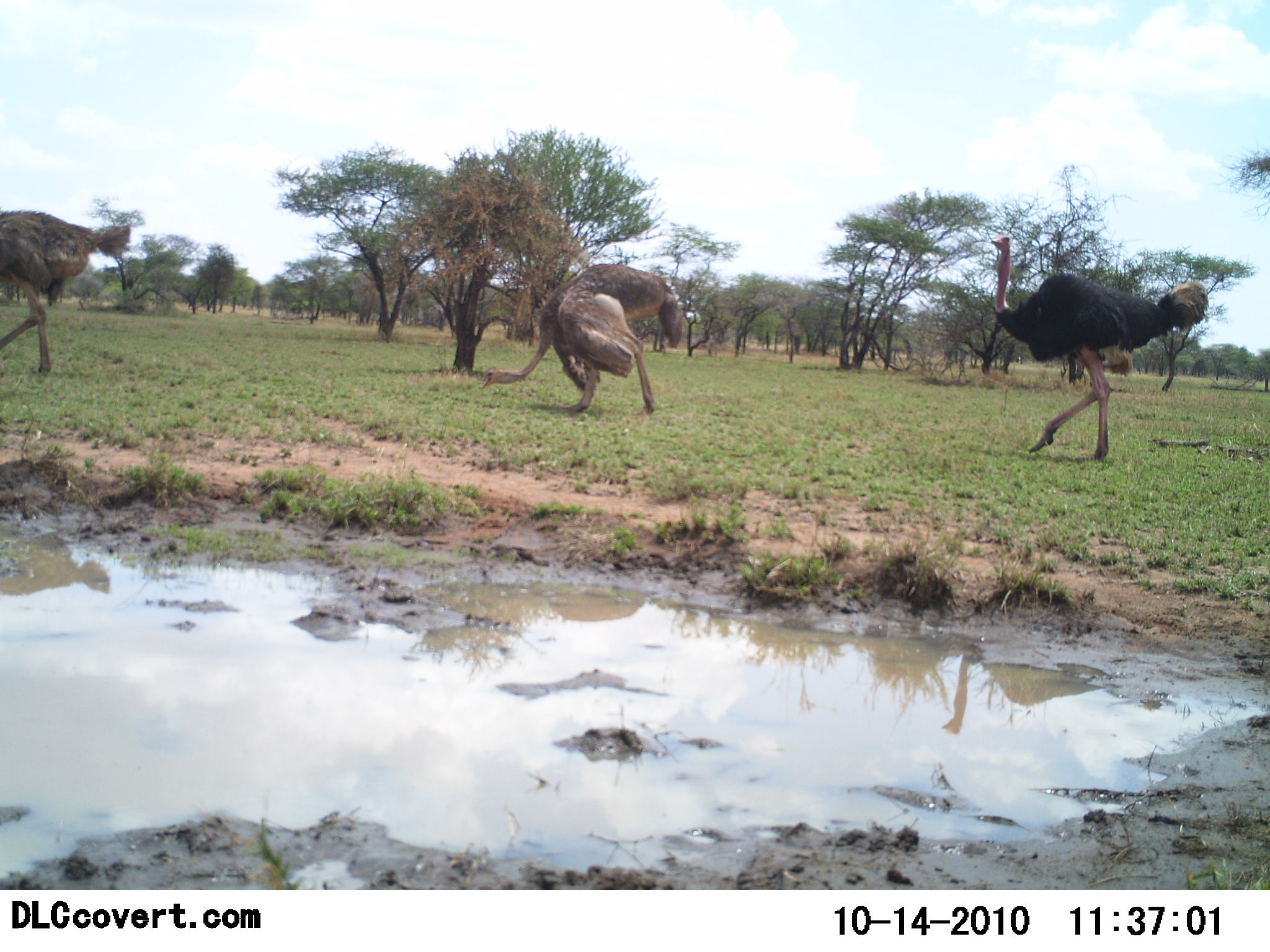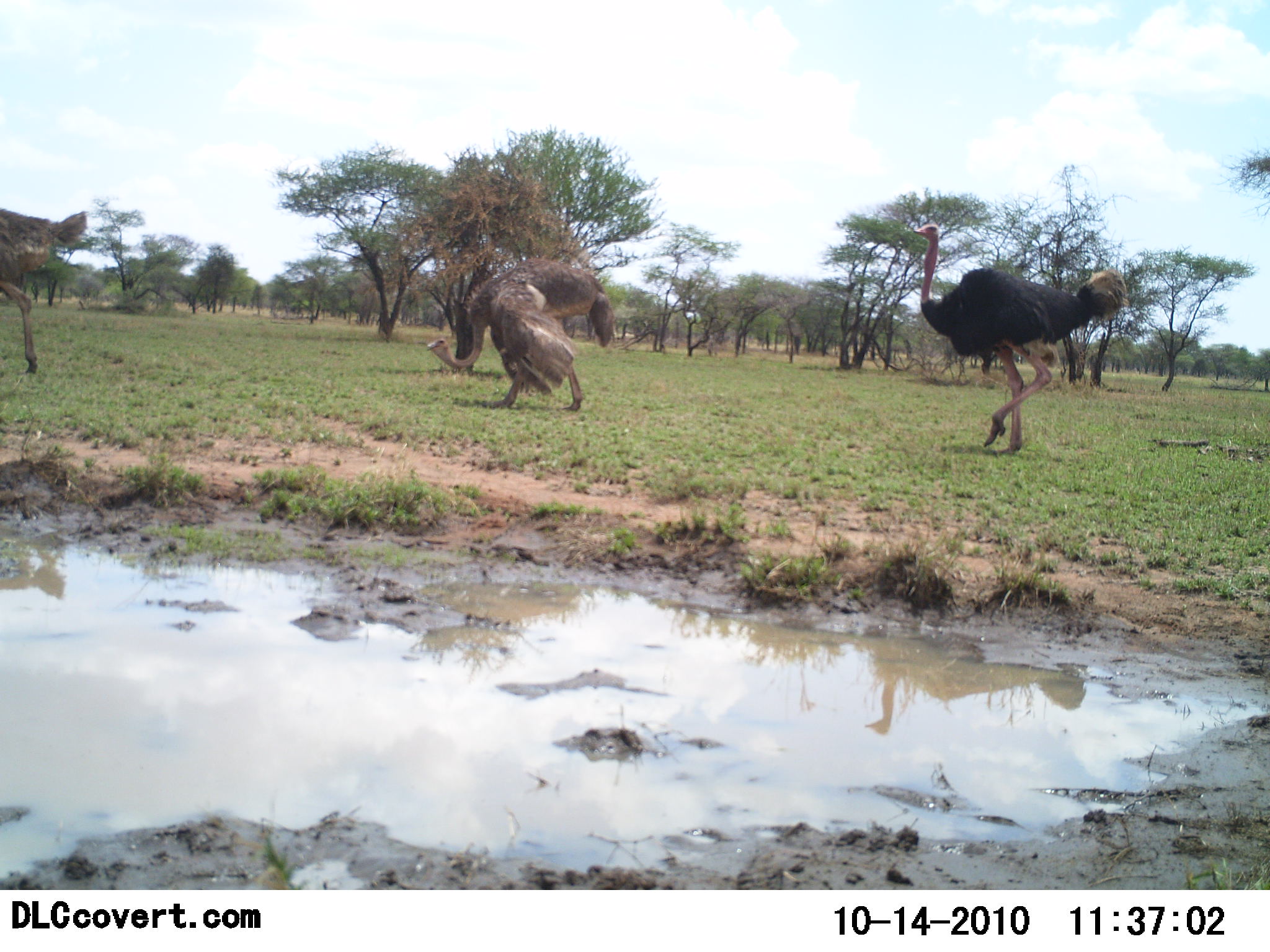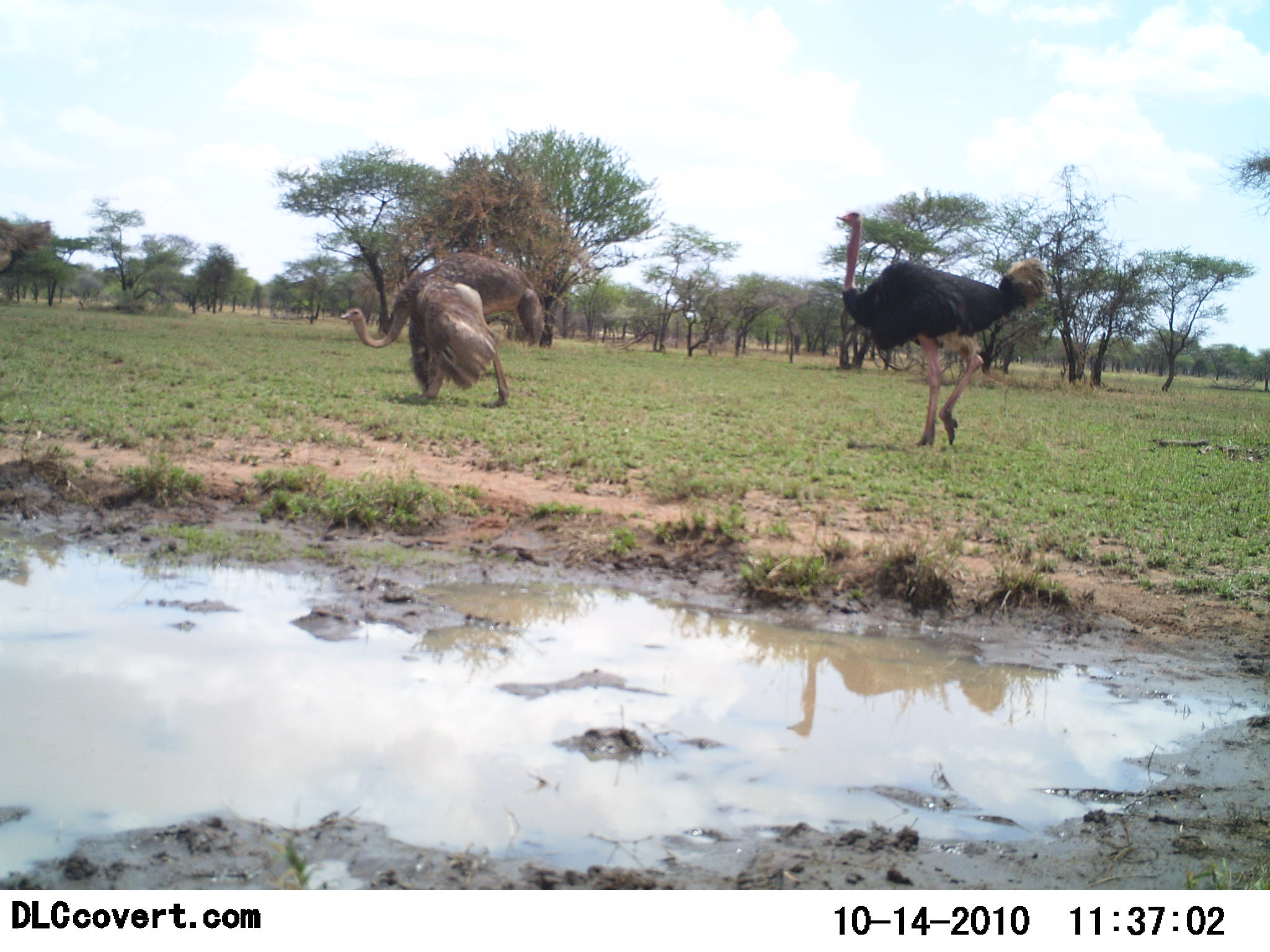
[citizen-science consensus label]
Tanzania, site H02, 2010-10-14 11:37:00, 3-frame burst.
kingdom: Animalia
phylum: Chordata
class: Aves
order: Struthioniformes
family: Struthionidae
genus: Struthio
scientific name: Struthio camelus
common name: ostrich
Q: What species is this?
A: Ostrich (Struthio camelus).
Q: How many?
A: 3.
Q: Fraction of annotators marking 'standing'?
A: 8%.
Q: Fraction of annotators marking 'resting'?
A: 0%.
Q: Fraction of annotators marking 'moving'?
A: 100%.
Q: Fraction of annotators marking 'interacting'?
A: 31%.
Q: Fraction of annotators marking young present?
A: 0%.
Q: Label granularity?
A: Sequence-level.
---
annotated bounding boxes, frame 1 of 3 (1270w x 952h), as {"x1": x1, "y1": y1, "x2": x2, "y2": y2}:
animal: {"x1": 989, "y1": 231, "x2": 1208, "y2": 465}; {"x1": 483, "y1": 262, "x2": 684, "y2": 420}; {"x1": 0, "y1": 209, "x2": 129, "y2": 375}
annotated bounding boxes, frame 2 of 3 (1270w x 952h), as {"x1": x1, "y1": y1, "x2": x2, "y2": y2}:
animal: {"x1": 912, "y1": 221, "x2": 1126, "y2": 459}; {"x1": 426, "y1": 257, "x2": 614, "y2": 415}; {"x1": 0, "y1": 207, "x2": 88, "y2": 377}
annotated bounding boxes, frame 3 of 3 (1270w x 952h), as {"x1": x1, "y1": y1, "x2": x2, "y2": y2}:
animal: {"x1": 833, "y1": 211, "x2": 1045, "y2": 449}; {"x1": 339, "y1": 250, "x2": 545, "y2": 408}; {"x1": 0, "y1": 217, "x2": 53, "y2": 279}